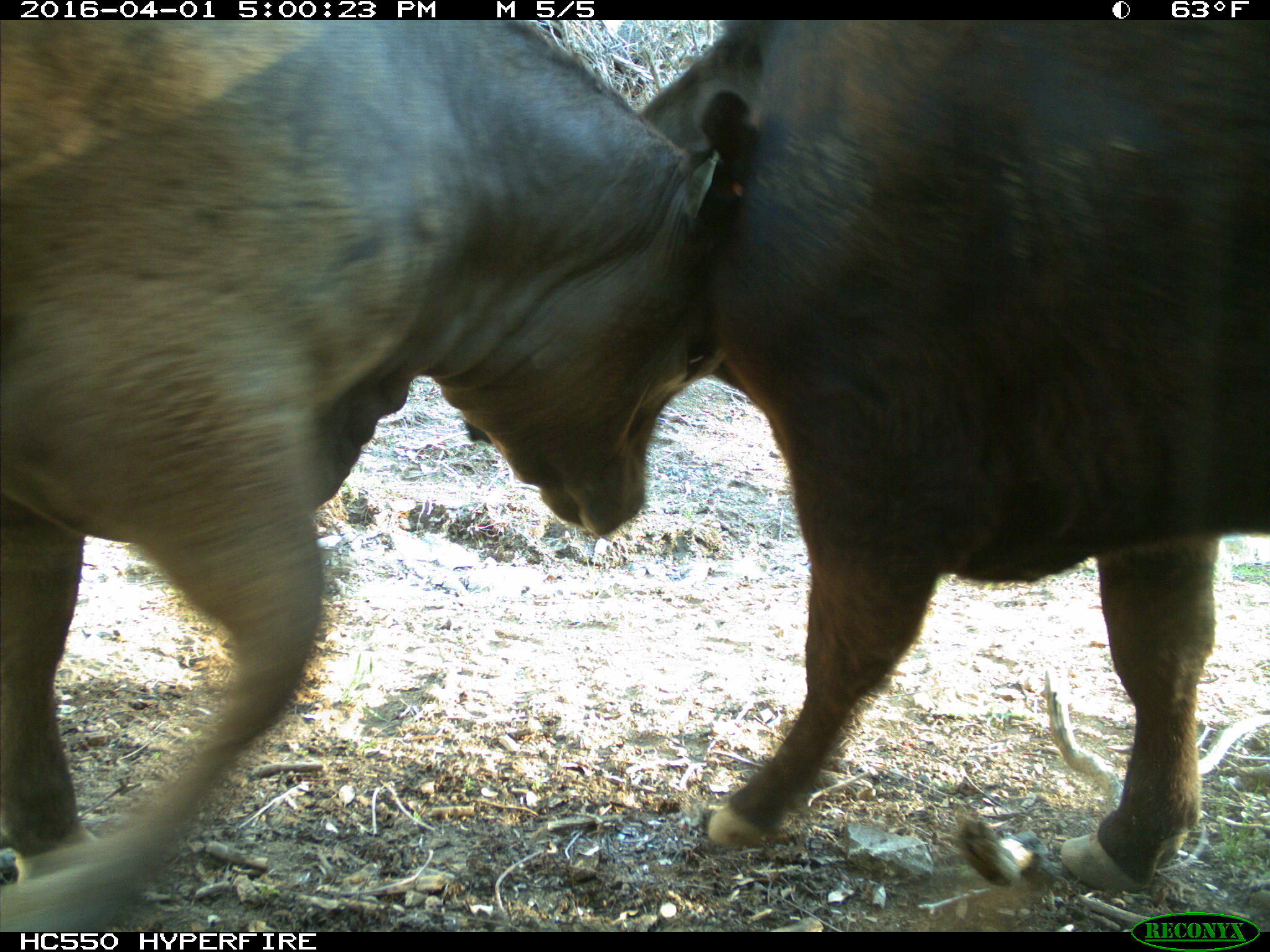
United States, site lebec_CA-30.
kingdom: Animalia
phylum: Chordata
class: Mammalia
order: Artiodactyla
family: Bovidae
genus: Bos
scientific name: Bos taurus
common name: domestic cow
Bos taurus (domestic cow).